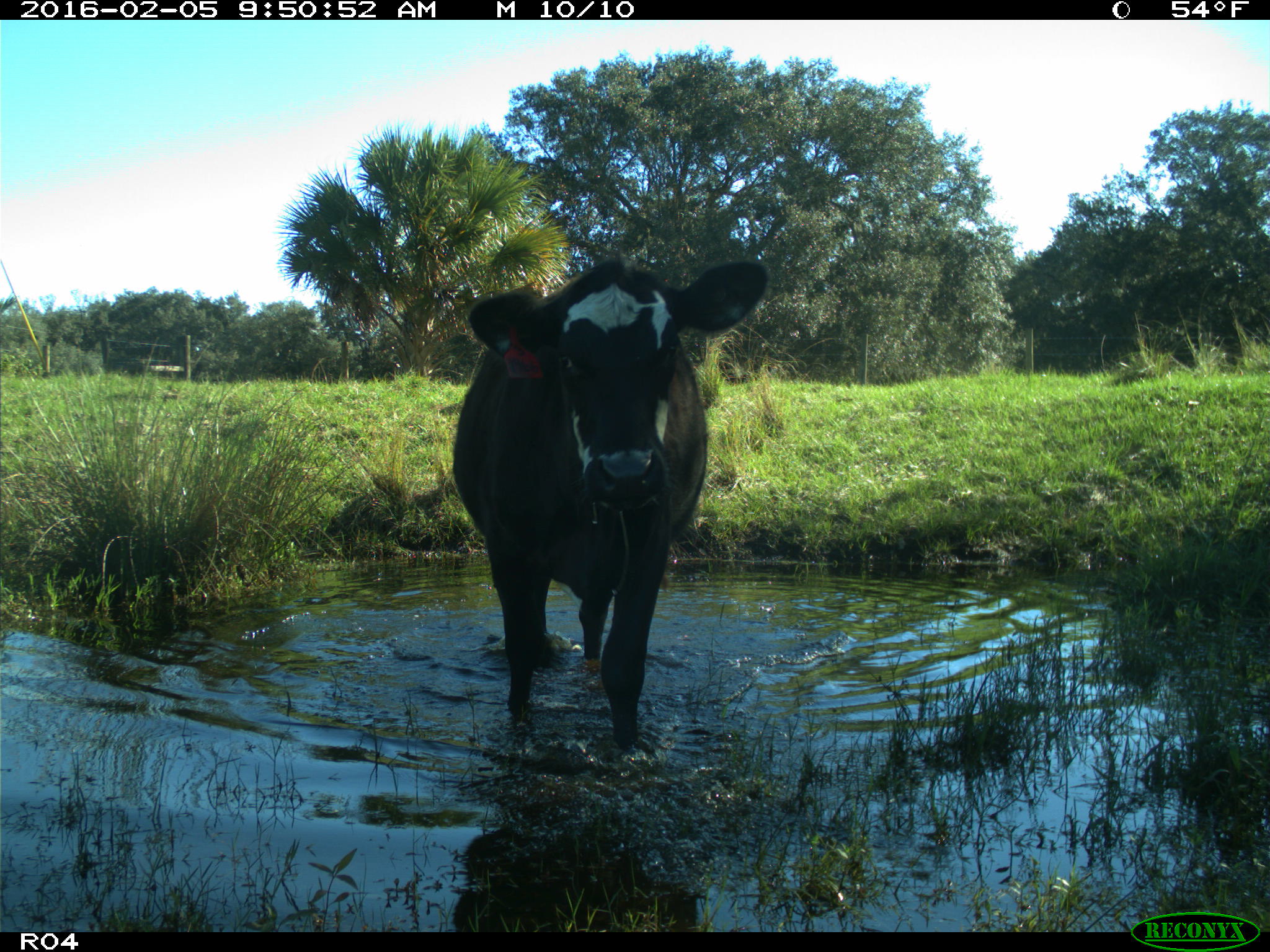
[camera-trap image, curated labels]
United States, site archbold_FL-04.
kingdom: Animalia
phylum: Chordata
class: Mammalia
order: Artiodactyla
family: Bovidae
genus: Bos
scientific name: Bos taurus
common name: domestic cow